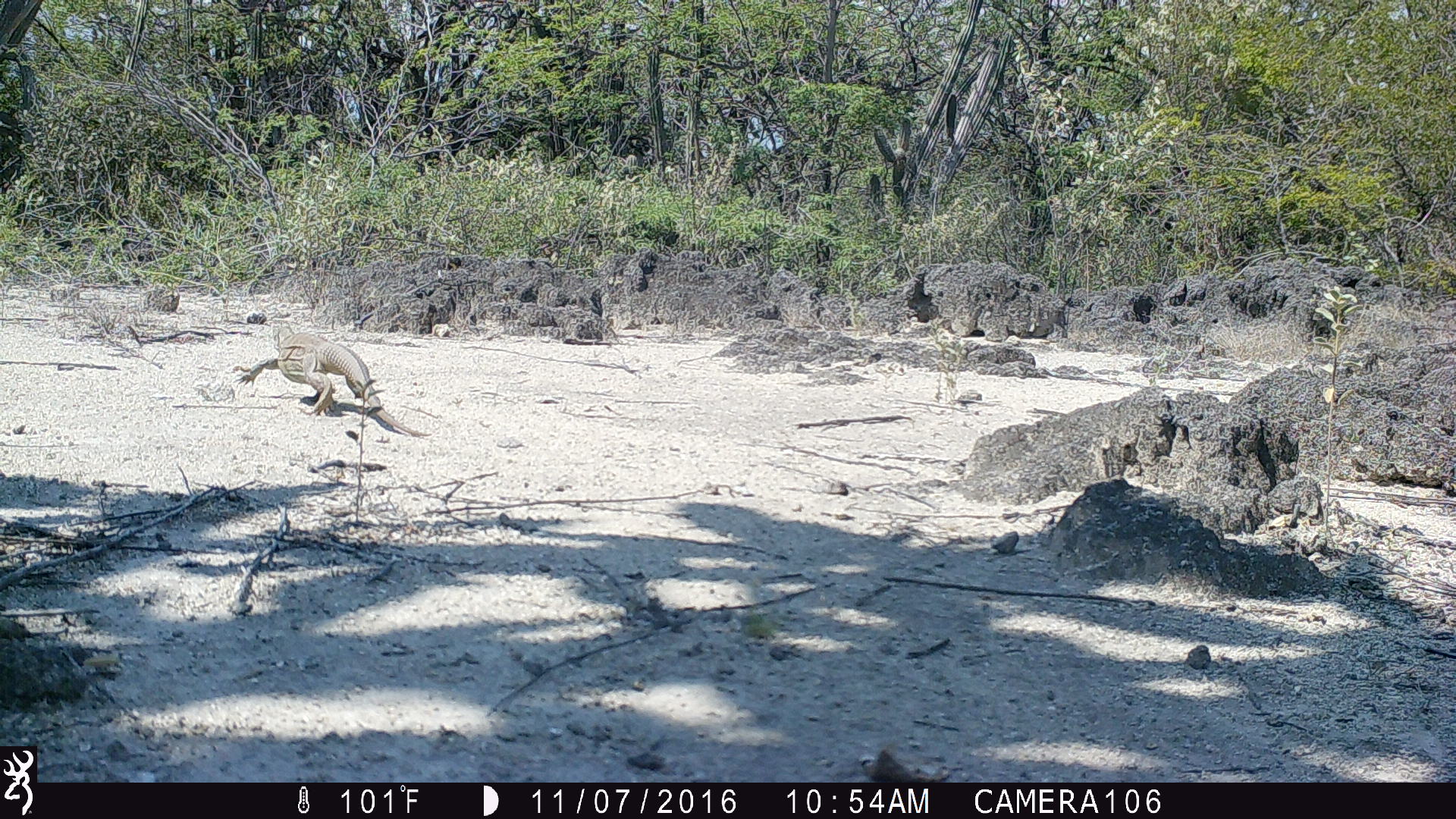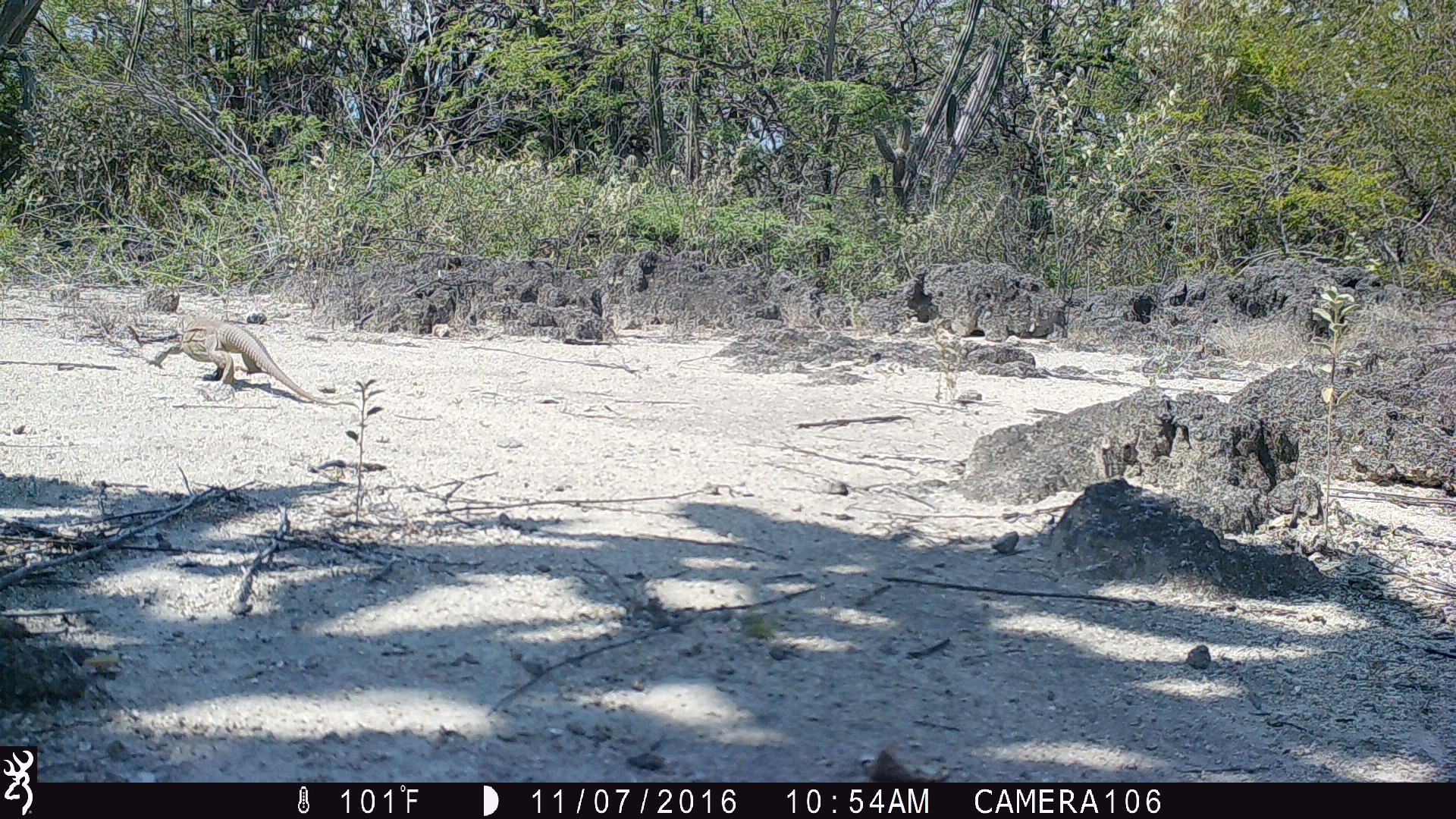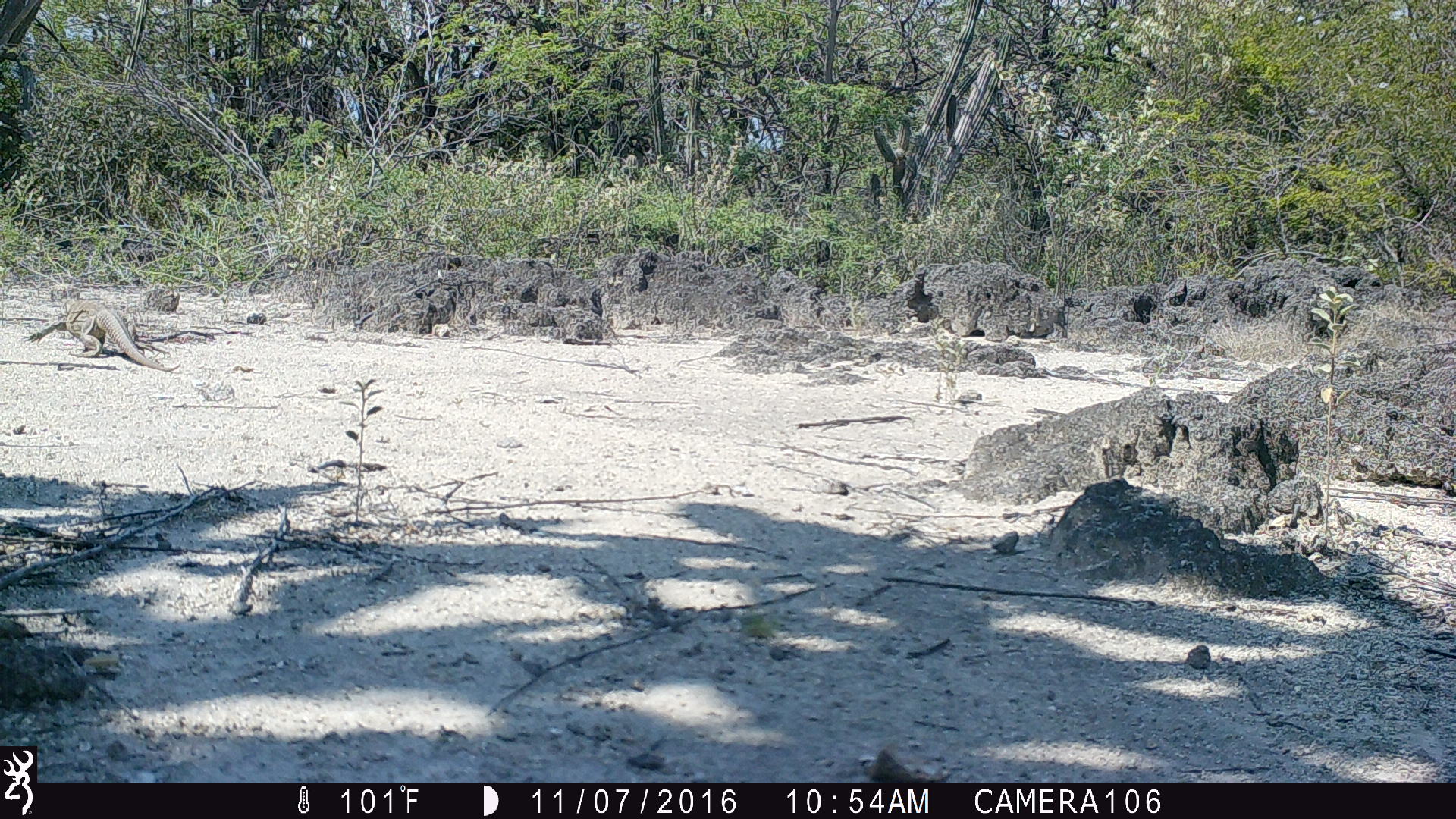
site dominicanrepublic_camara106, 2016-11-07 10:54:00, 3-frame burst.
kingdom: Animalia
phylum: Chordata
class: Reptilia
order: Squamata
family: Iguanidae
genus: Iguana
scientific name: Iguana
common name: typical iguanas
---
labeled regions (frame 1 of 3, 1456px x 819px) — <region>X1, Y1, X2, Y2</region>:
iguana: <region>233, 328, 431, 441</region>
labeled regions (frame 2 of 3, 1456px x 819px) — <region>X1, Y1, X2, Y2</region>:
iguana: <region>149, 315, 360, 412</region>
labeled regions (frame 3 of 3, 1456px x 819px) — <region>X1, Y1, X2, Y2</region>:
iguana: <region>21, 294, 181, 369</region>